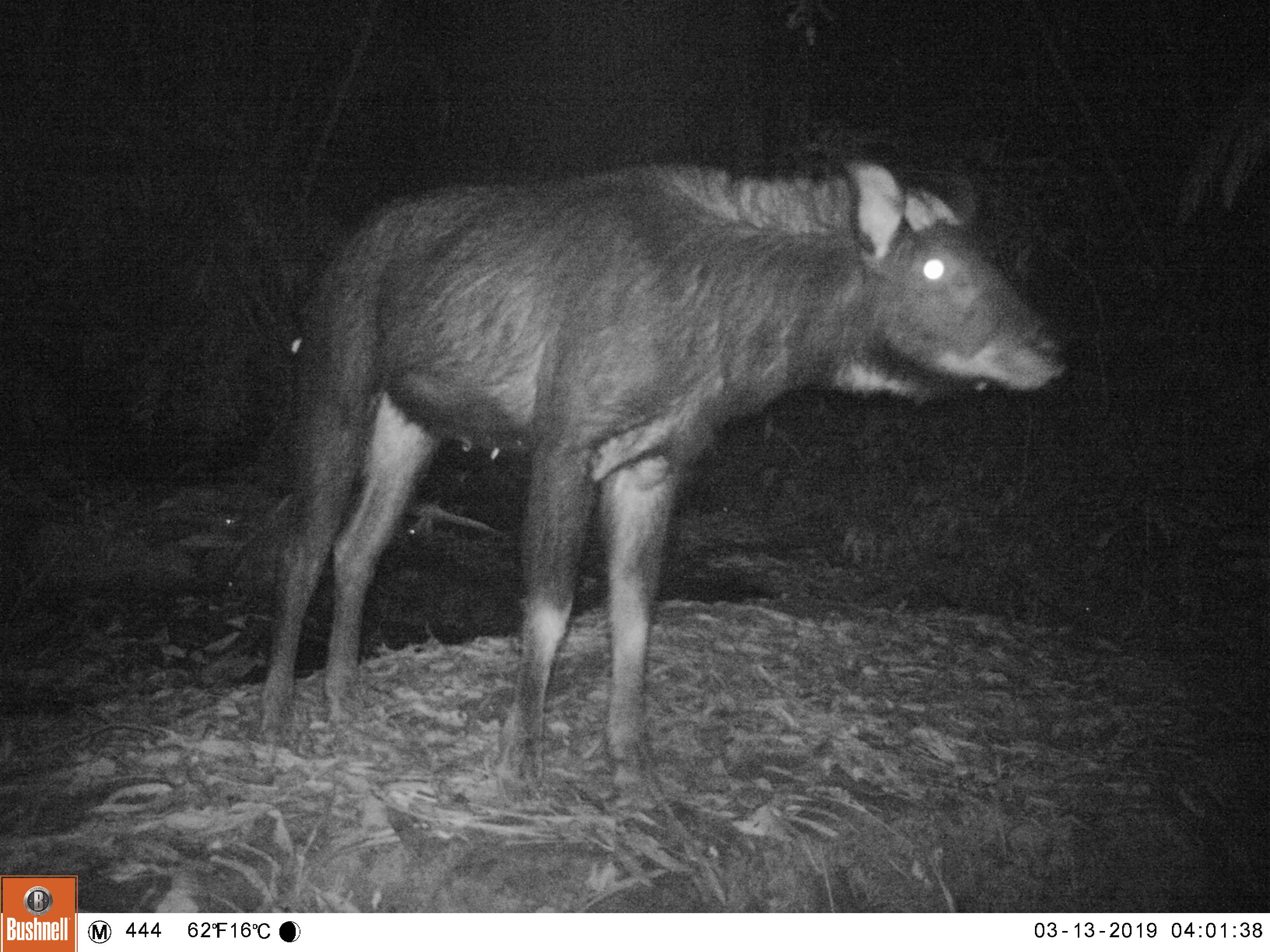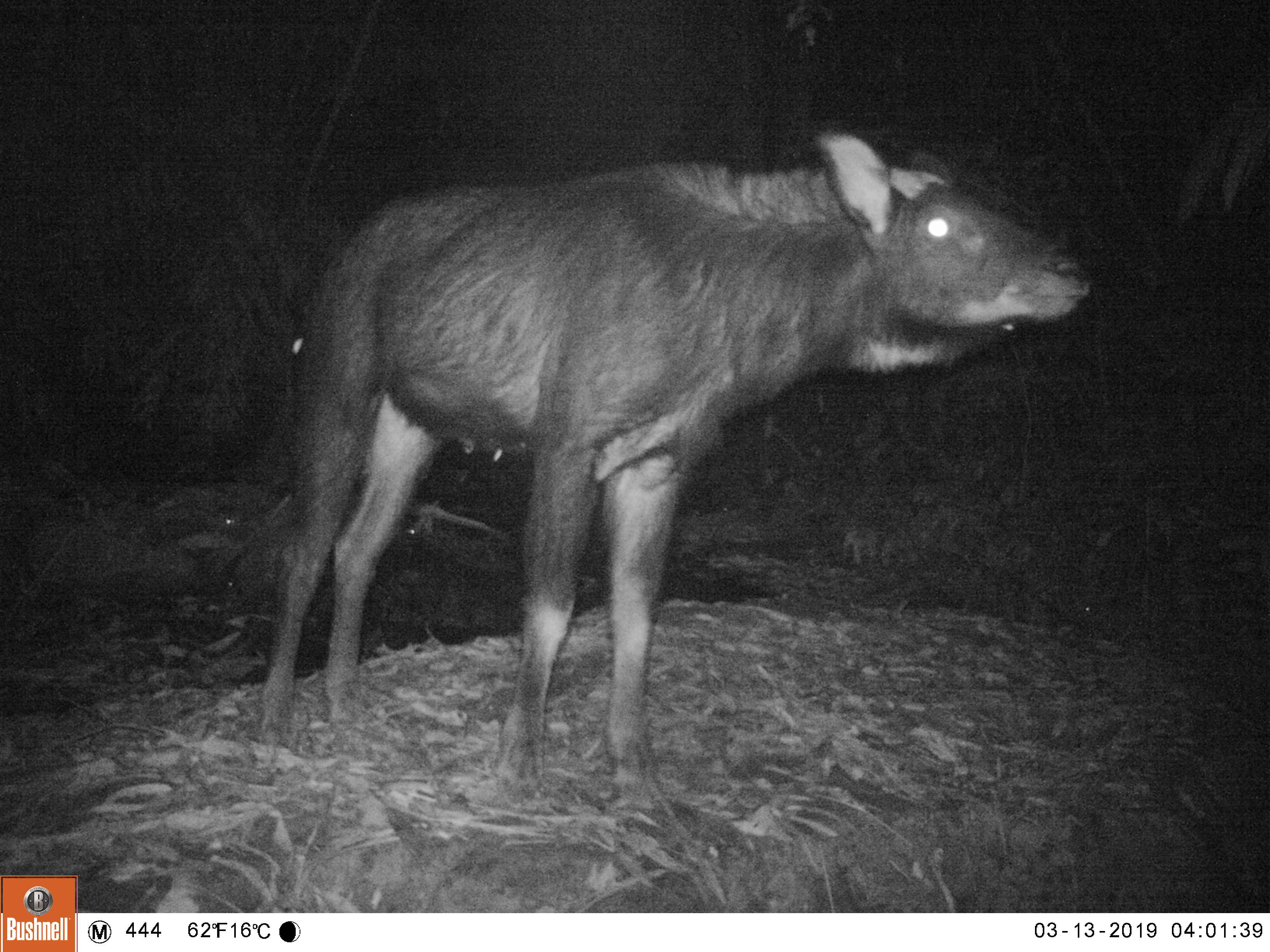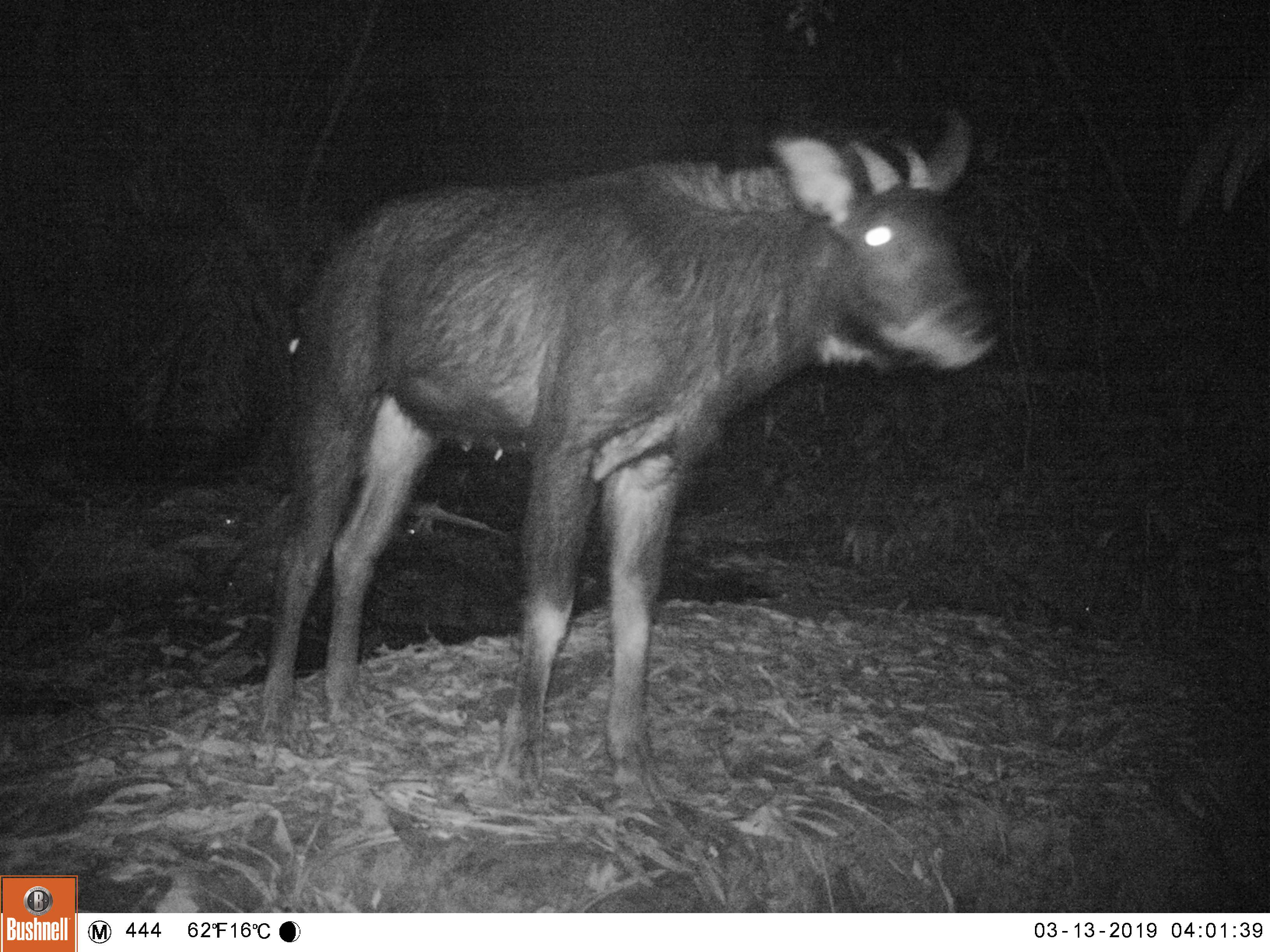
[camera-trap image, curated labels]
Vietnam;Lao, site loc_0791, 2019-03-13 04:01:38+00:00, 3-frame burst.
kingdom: Animalia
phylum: Chordata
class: Mammalia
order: Artiodactyla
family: Bovidae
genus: Capricornis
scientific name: Capricornis sumatraensis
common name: chinese serow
Chinese serow (Capricornis sumatraensis). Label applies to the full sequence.